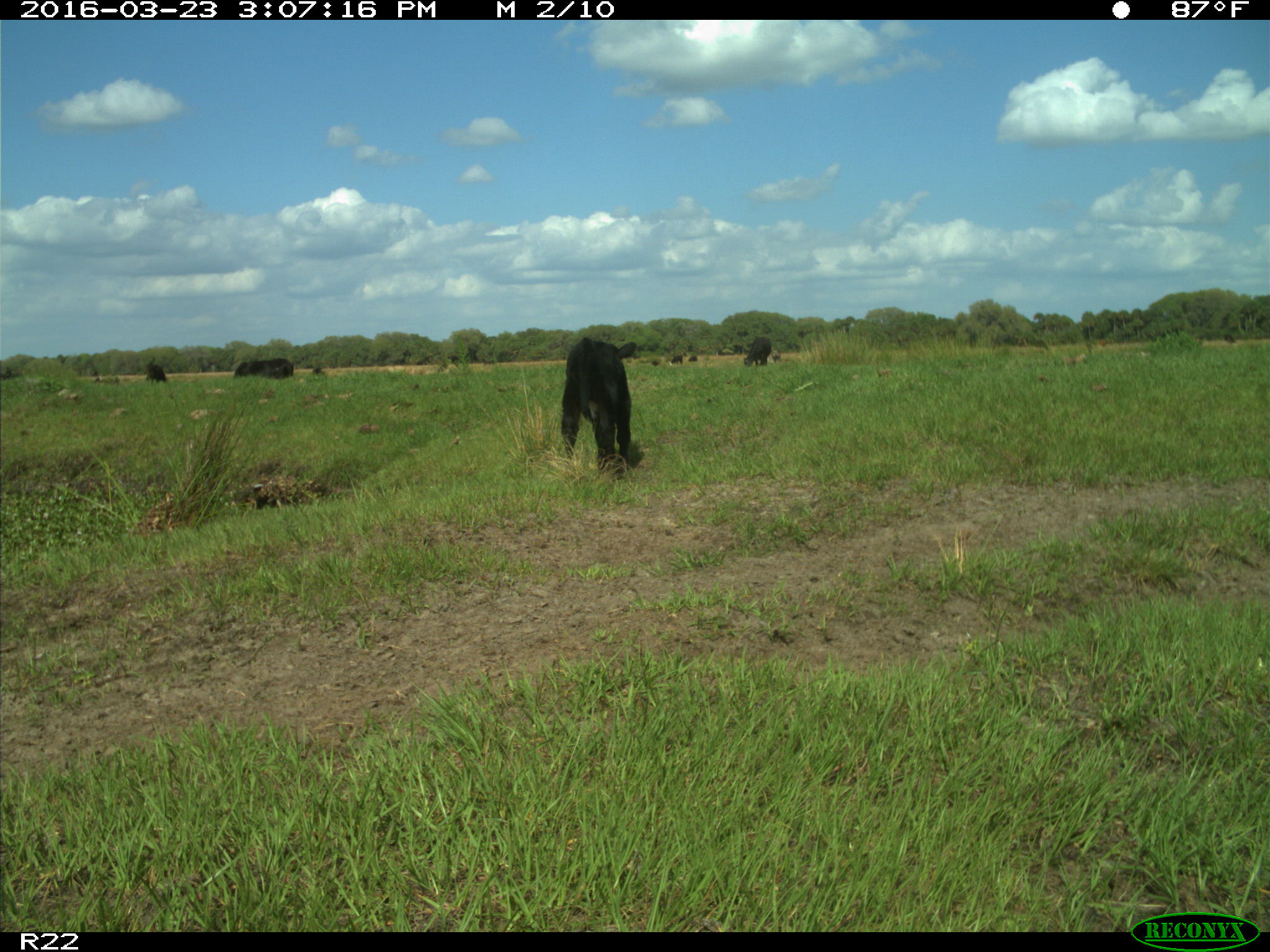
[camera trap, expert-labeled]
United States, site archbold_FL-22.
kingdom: Animalia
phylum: Chordata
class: Mammalia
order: Artiodactyla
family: Bovidae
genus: Bos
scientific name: Bos taurus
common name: domestic cow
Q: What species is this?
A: Bos taurus (domestic cow).